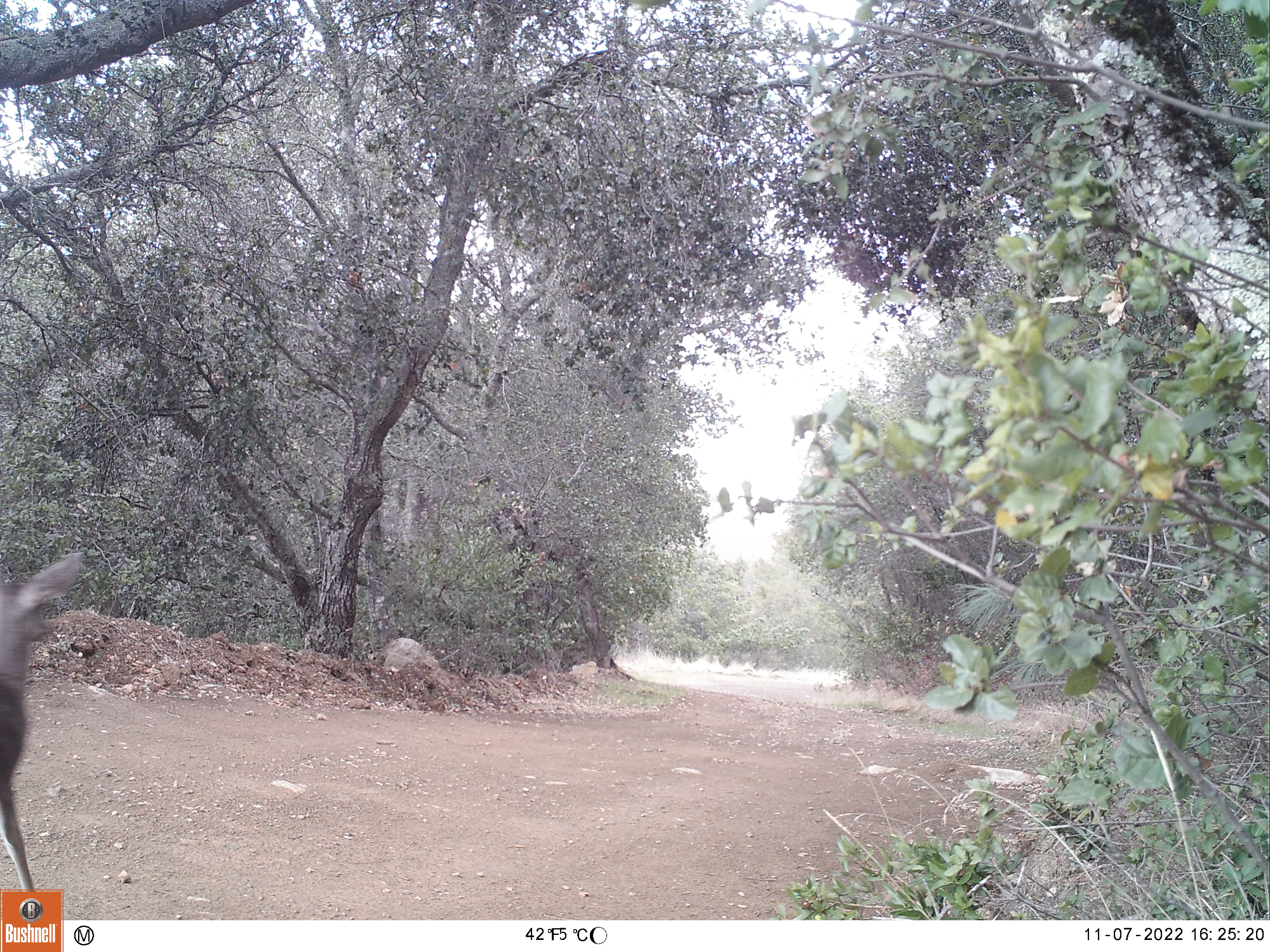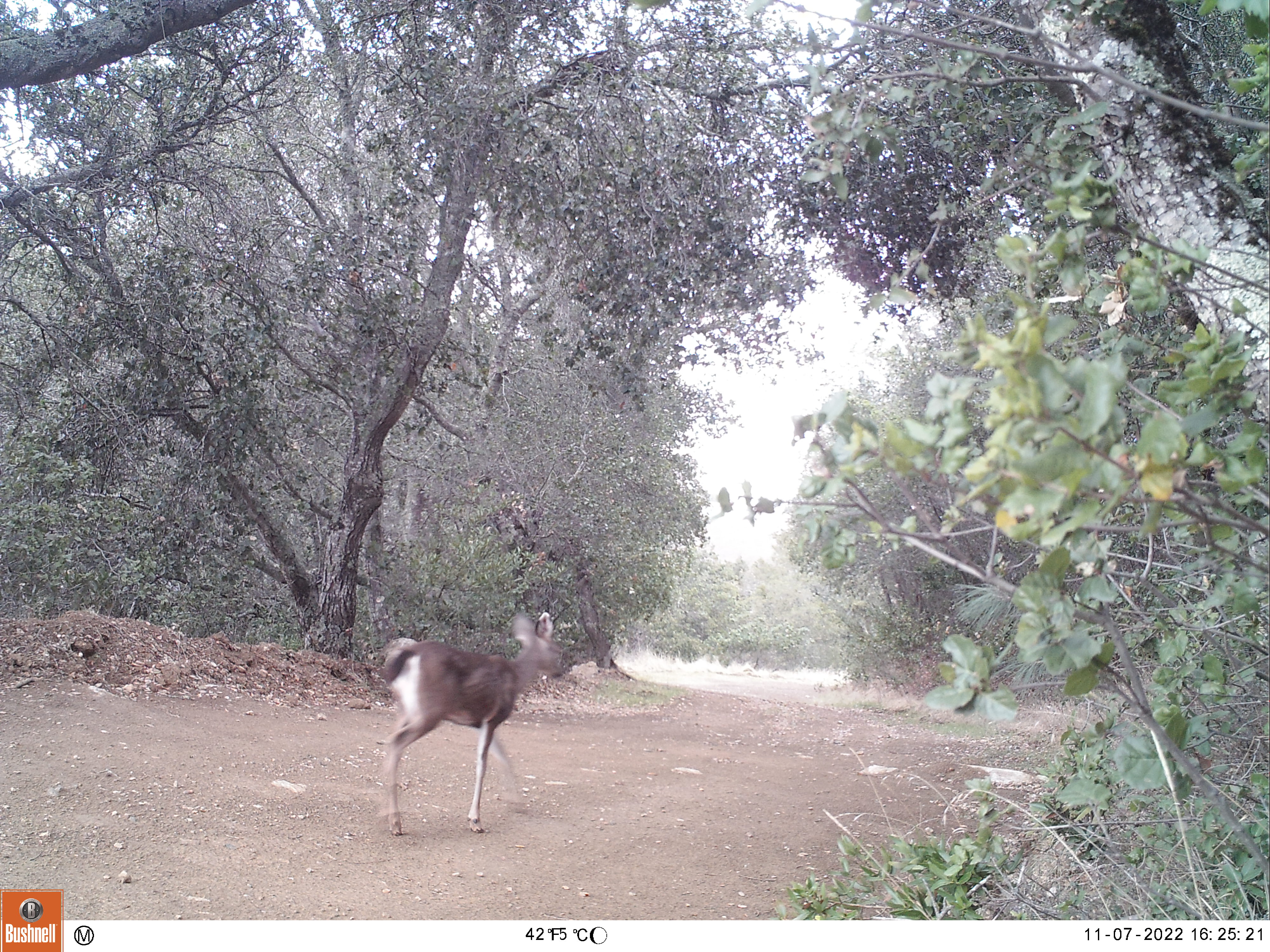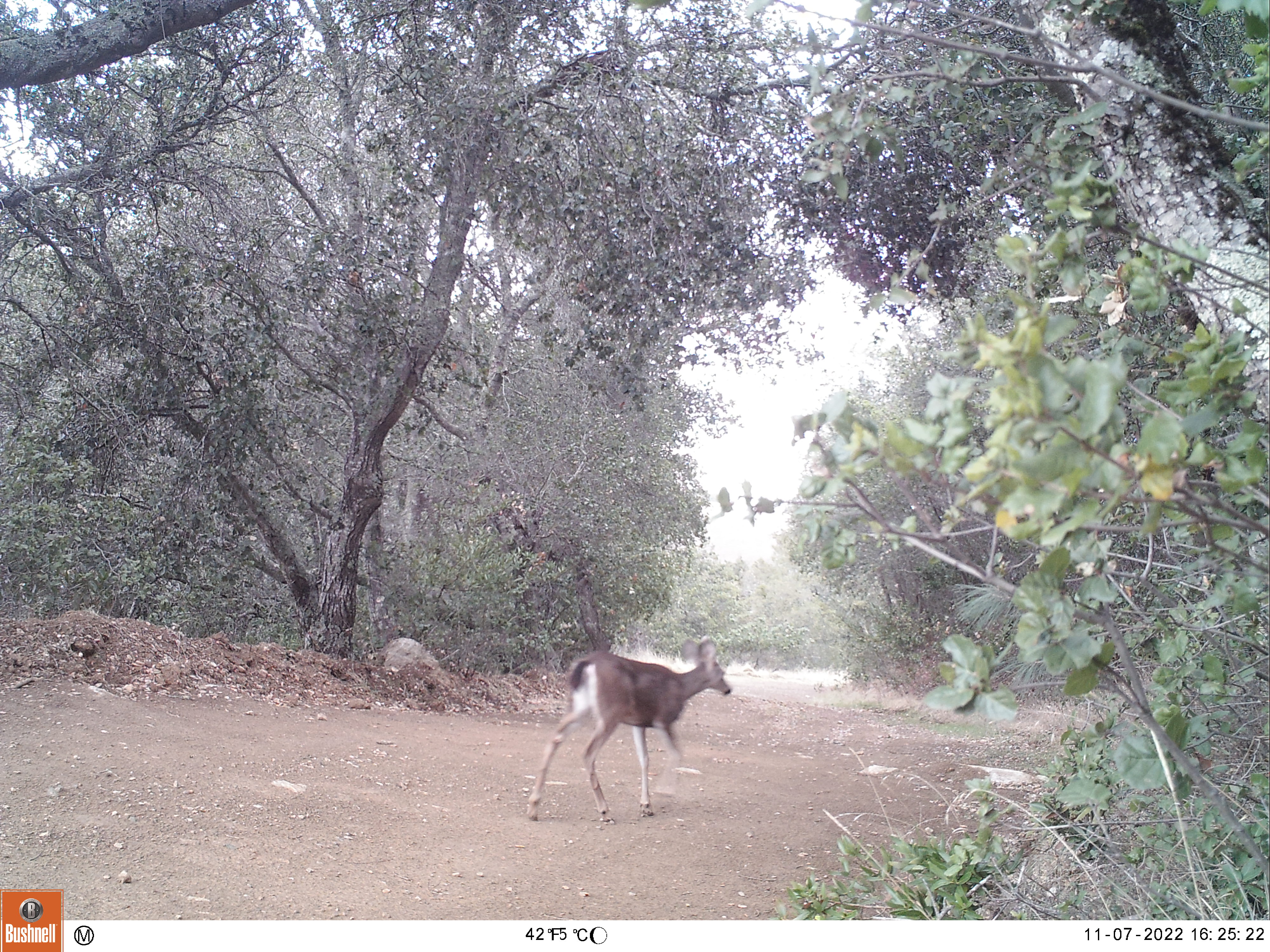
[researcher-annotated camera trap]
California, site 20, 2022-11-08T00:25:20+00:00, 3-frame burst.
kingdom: Animalia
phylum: Chordata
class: Mammalia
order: Artiodactyla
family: Cervidae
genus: Odocoileus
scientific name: Odocoileus hemionus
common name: mule deer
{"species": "mule deer (Odocoileus hemionus)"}